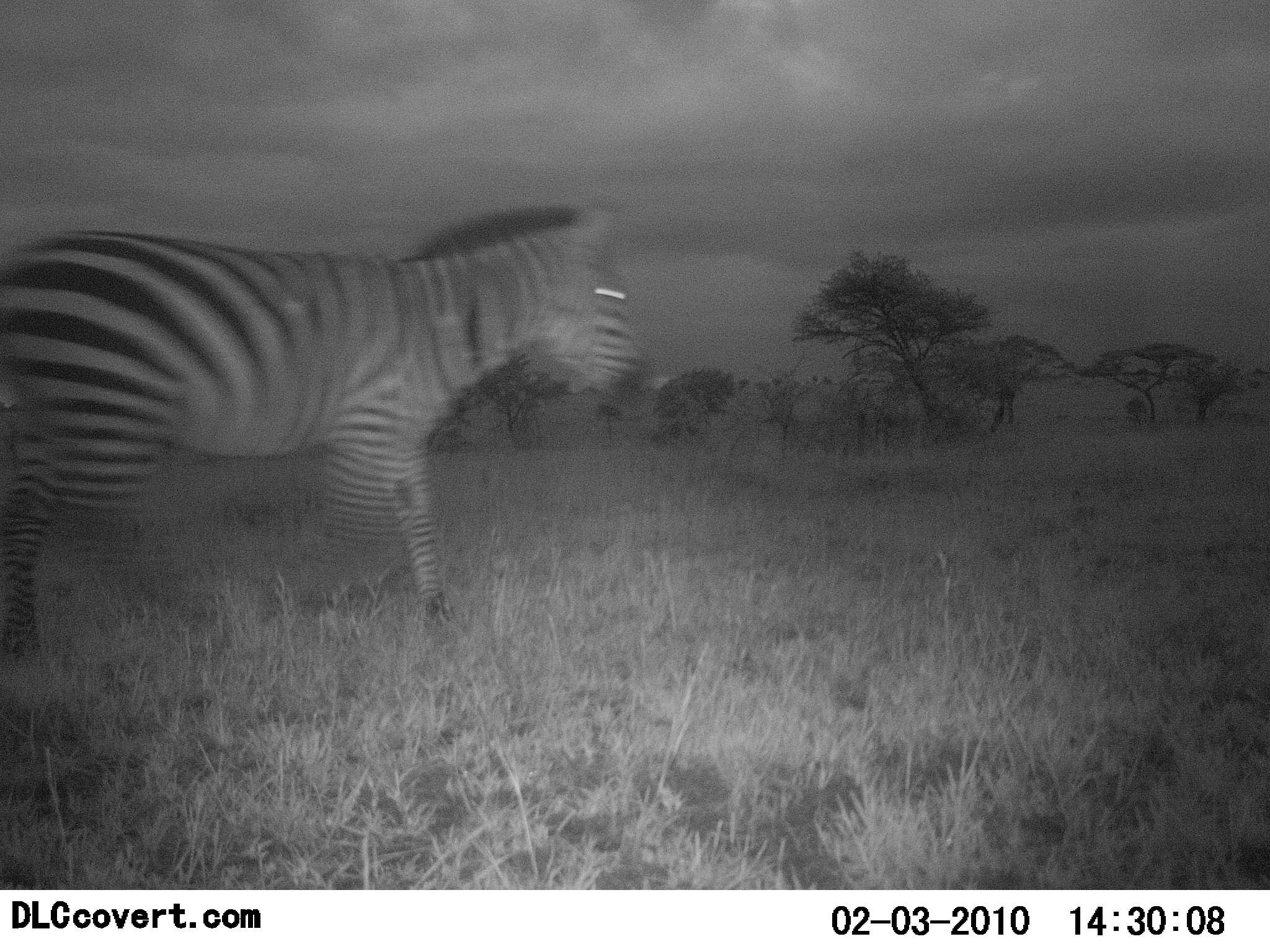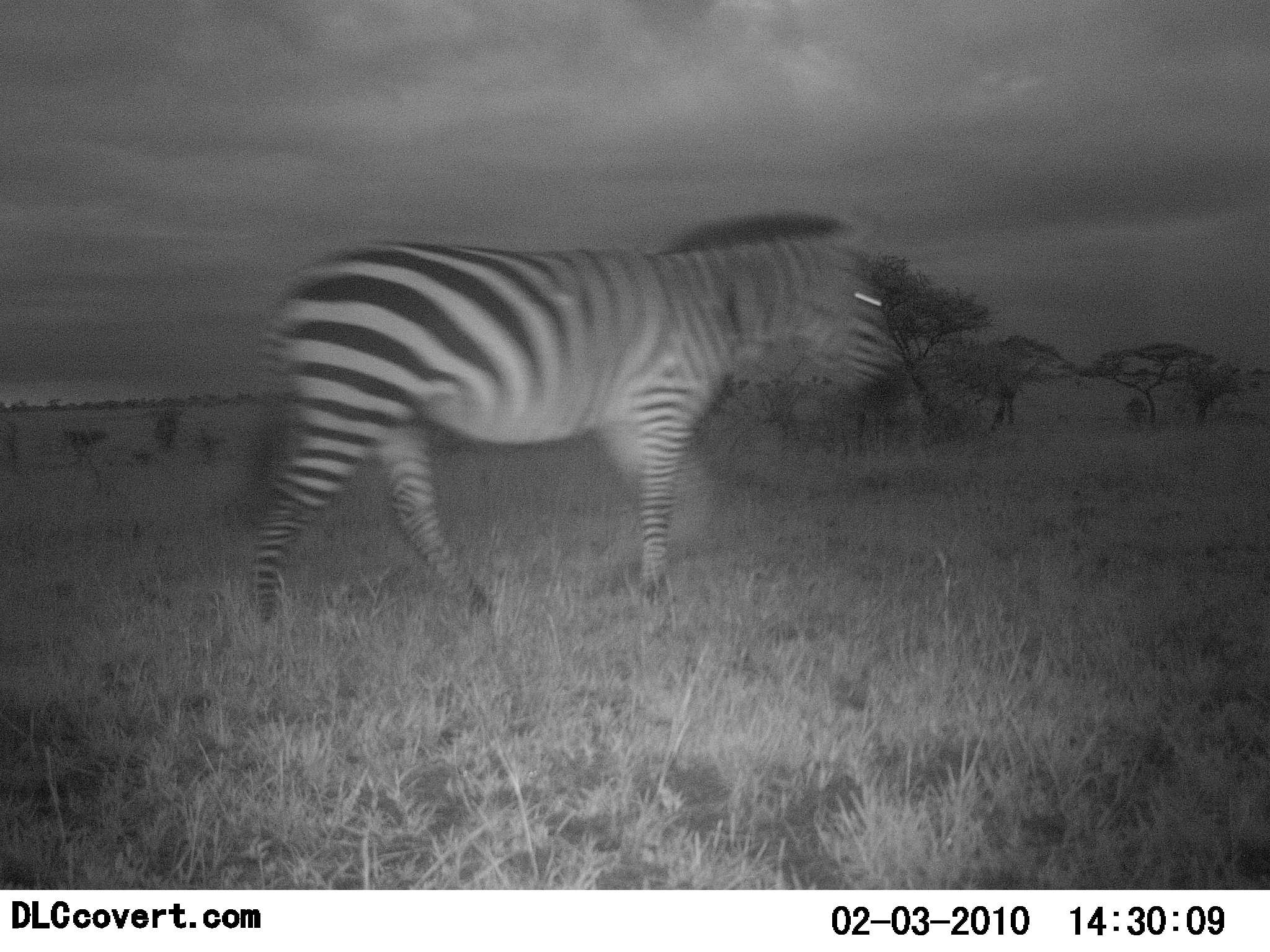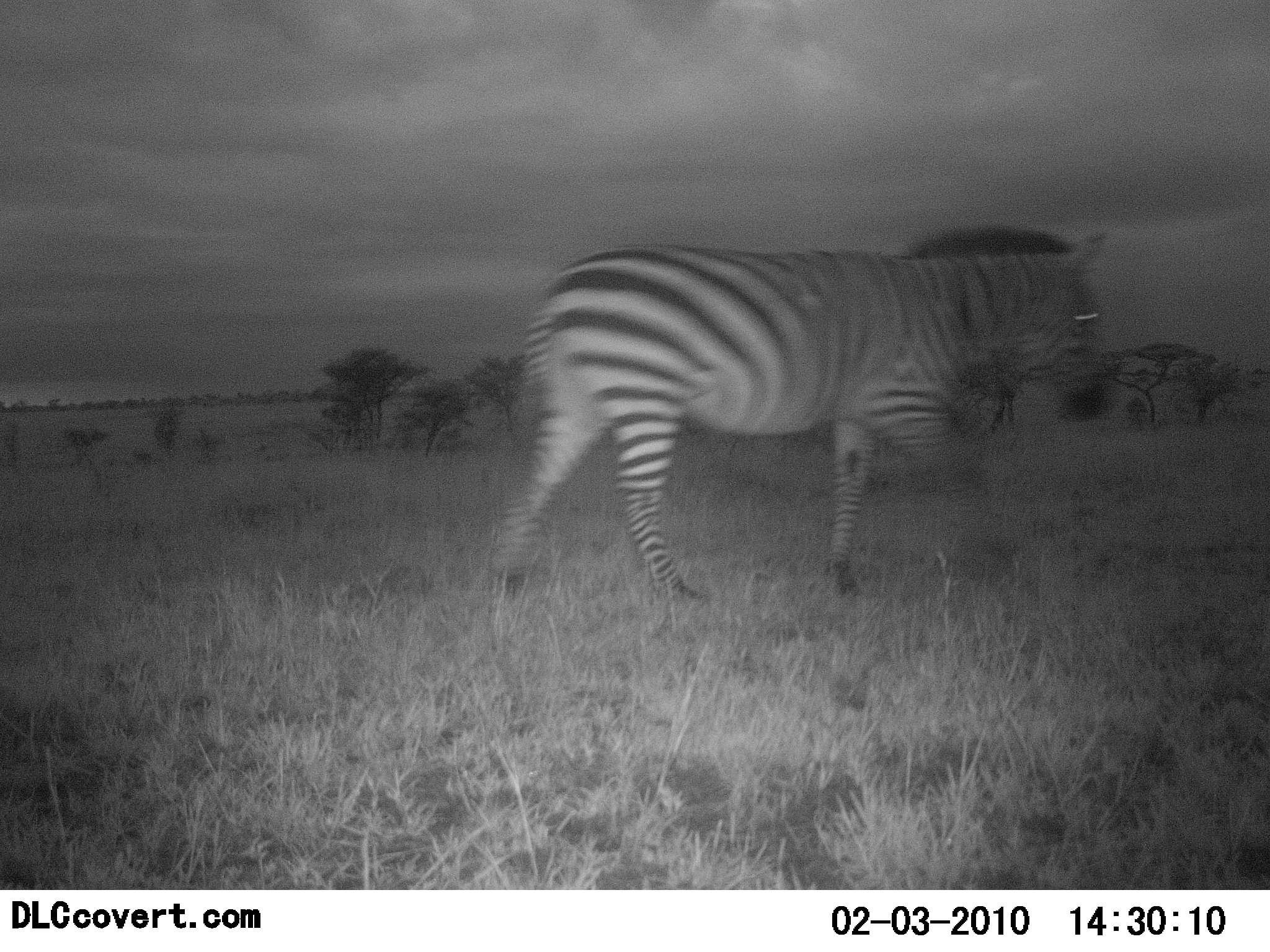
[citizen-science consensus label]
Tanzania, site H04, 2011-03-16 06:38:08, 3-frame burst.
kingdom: Animalia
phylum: Chordata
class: Mammalia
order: Perissodactyla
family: Equidae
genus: Equus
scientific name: Equus quagga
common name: plains zebra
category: zebra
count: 1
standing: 10%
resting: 0%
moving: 100%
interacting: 0%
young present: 0%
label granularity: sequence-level